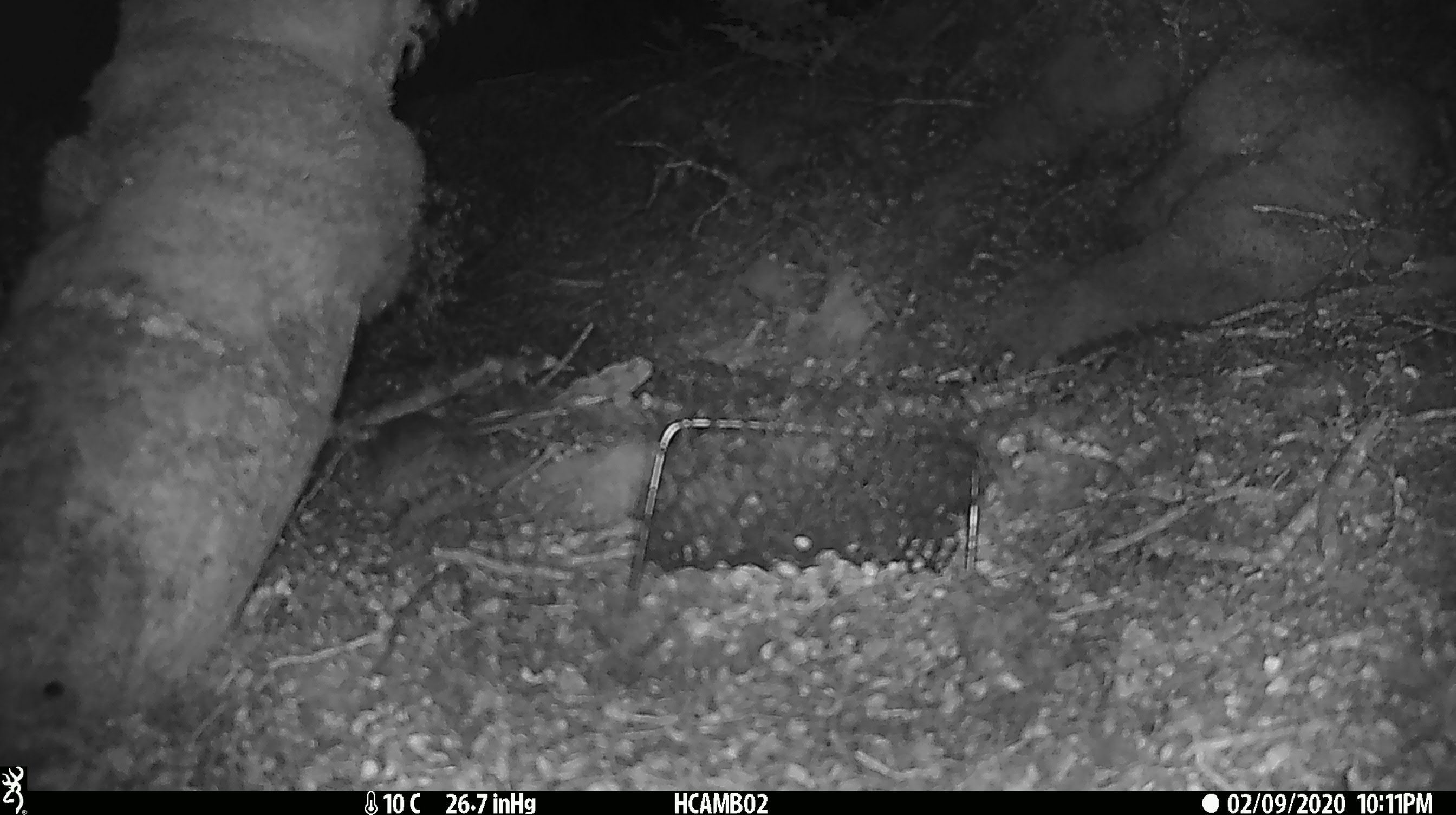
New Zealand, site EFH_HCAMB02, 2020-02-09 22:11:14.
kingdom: Animalia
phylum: Chordata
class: Mammalia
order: Rodentia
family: Muridae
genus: Mus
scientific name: Mus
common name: mouse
Mouse (Mus).